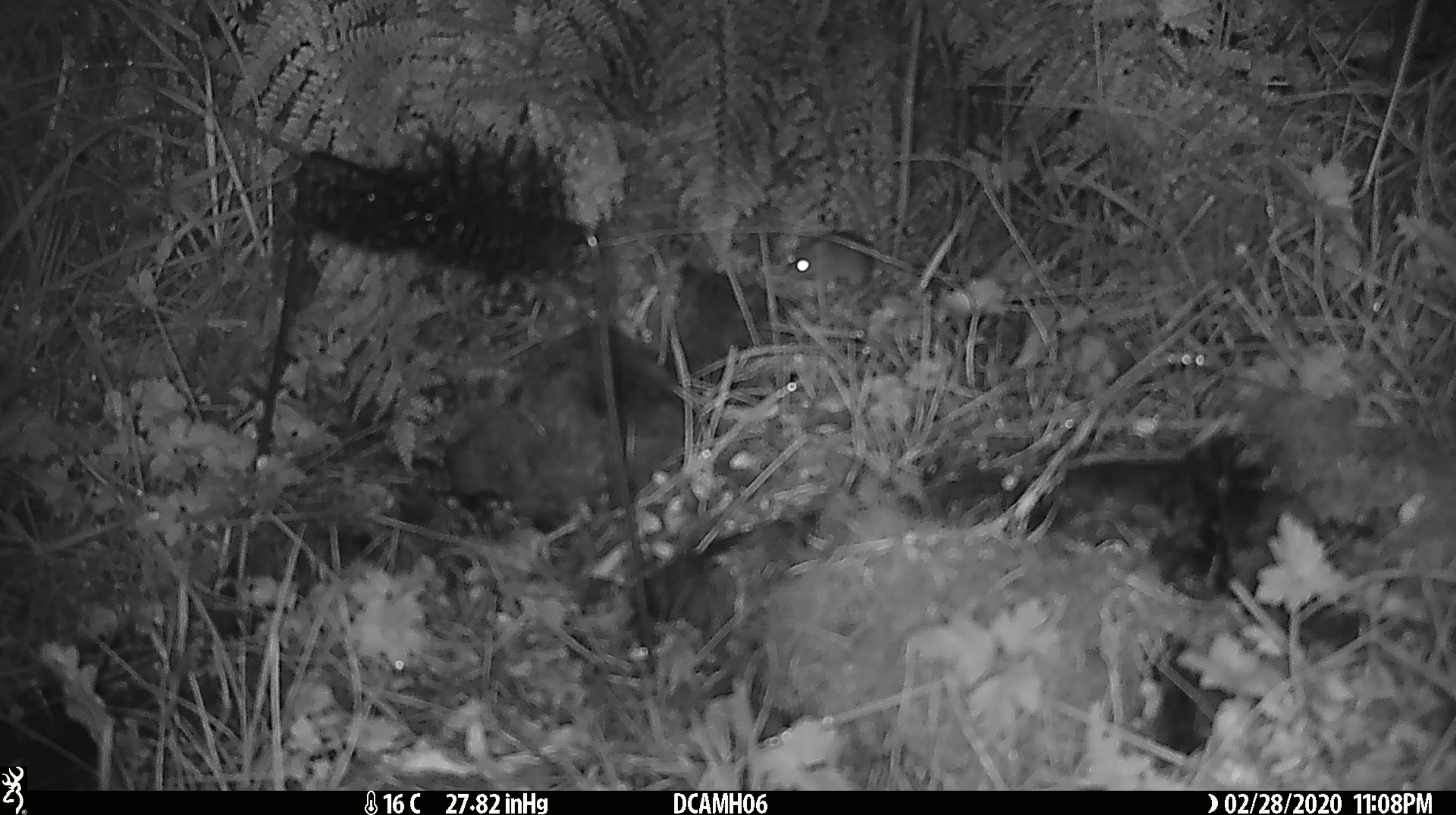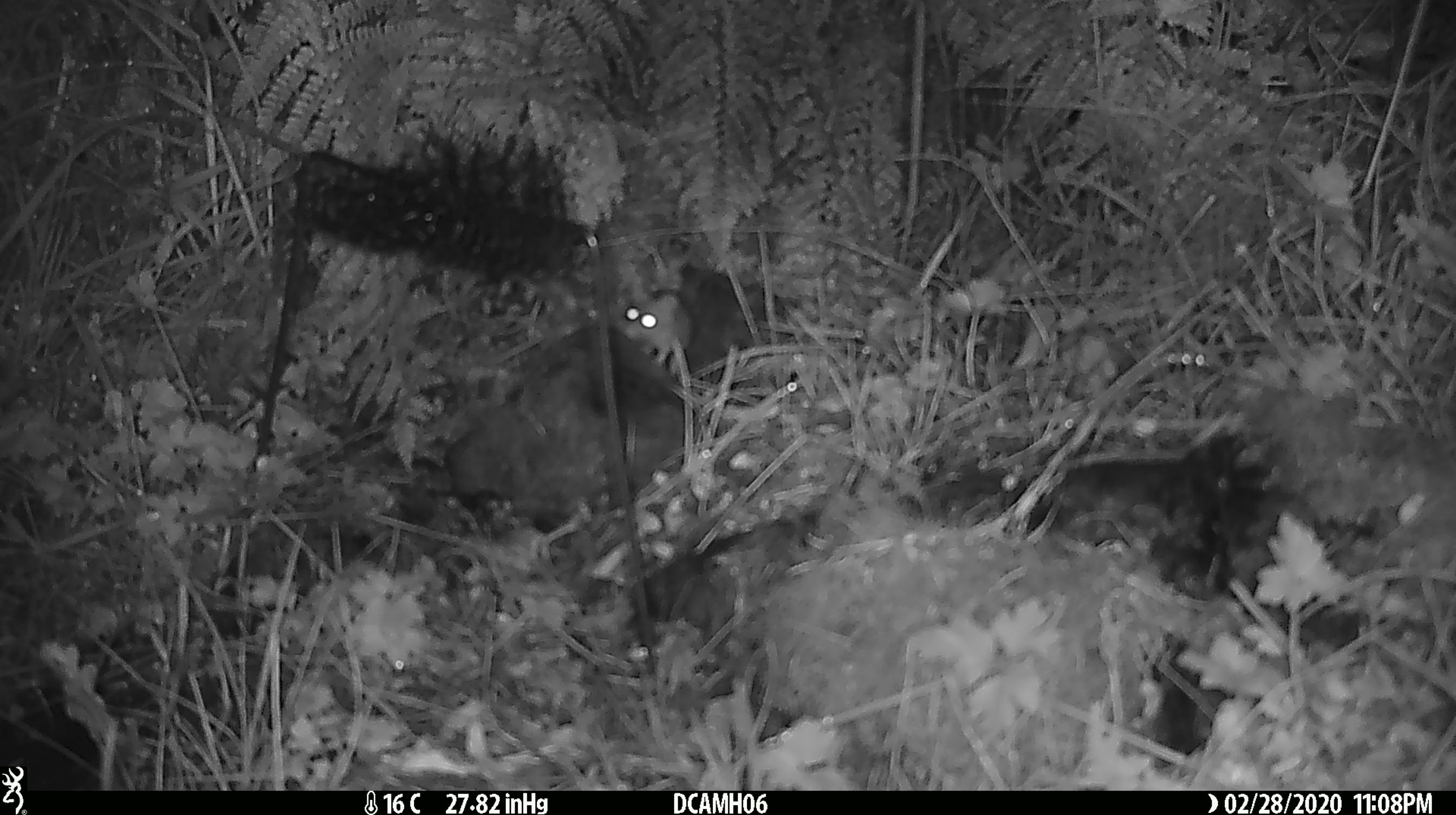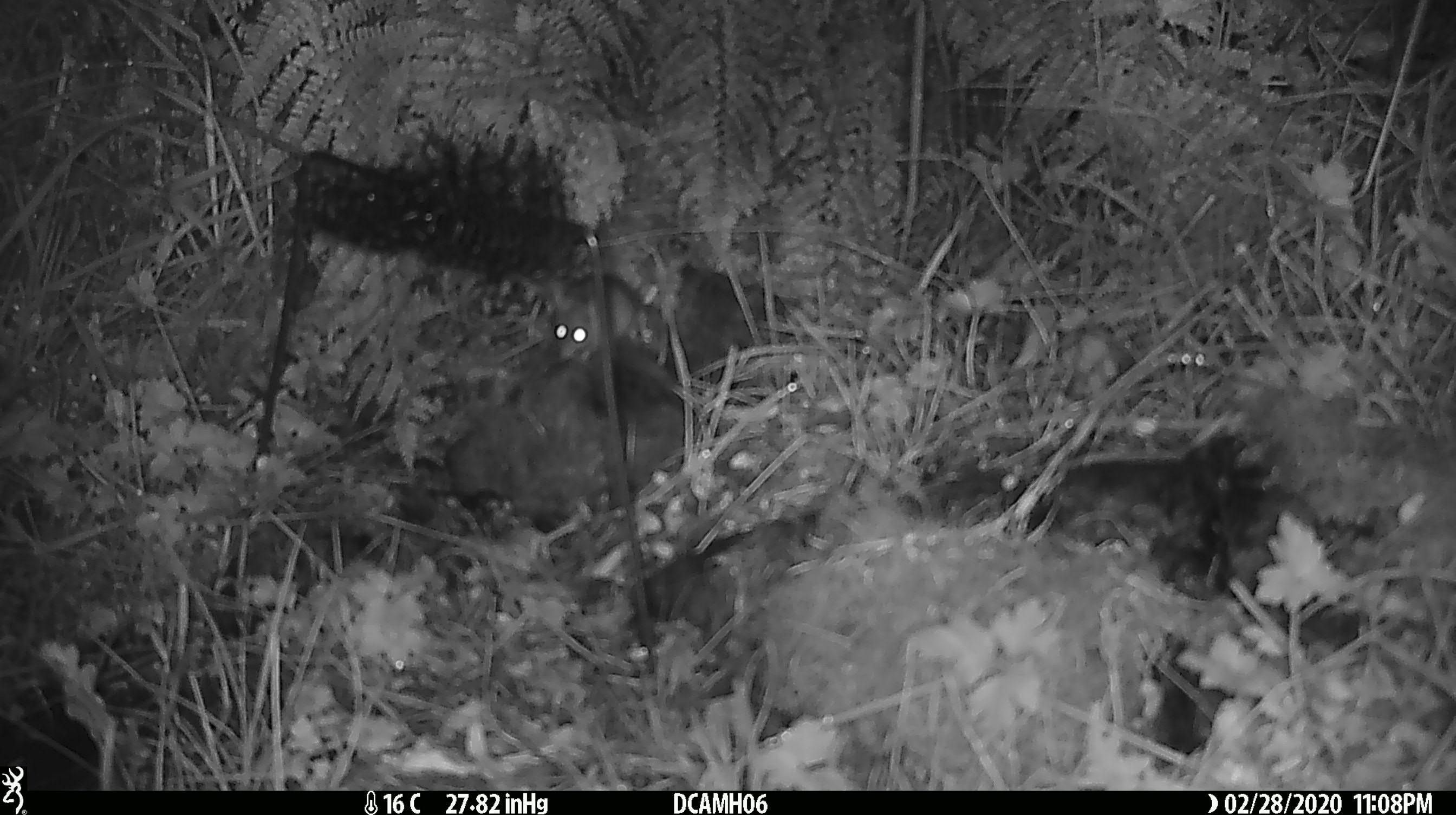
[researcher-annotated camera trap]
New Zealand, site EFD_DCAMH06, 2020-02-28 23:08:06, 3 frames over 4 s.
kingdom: Animalia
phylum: Chordata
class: Mammalia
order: Rodentia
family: Muridae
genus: Mus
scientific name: Mus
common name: mouse